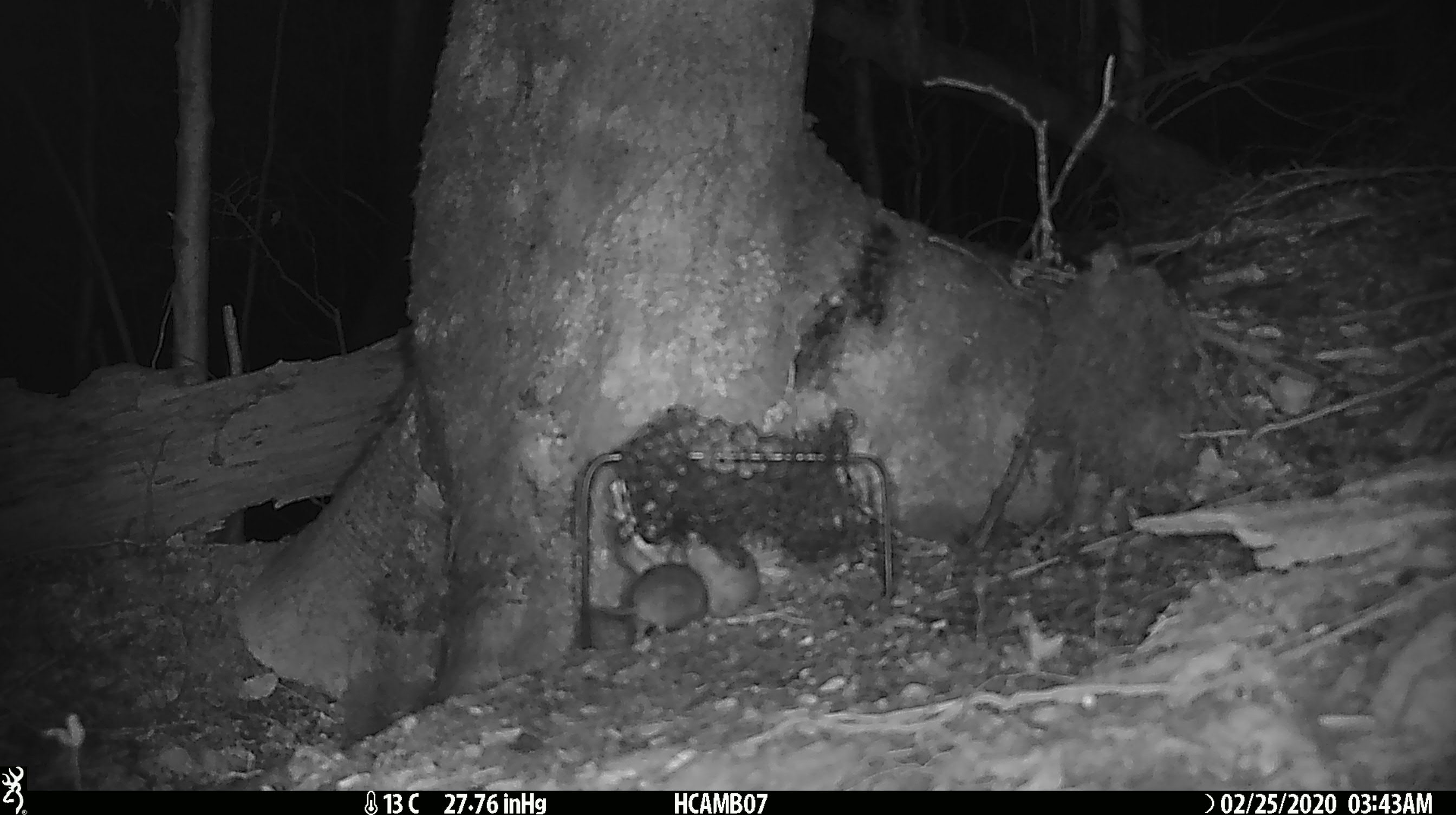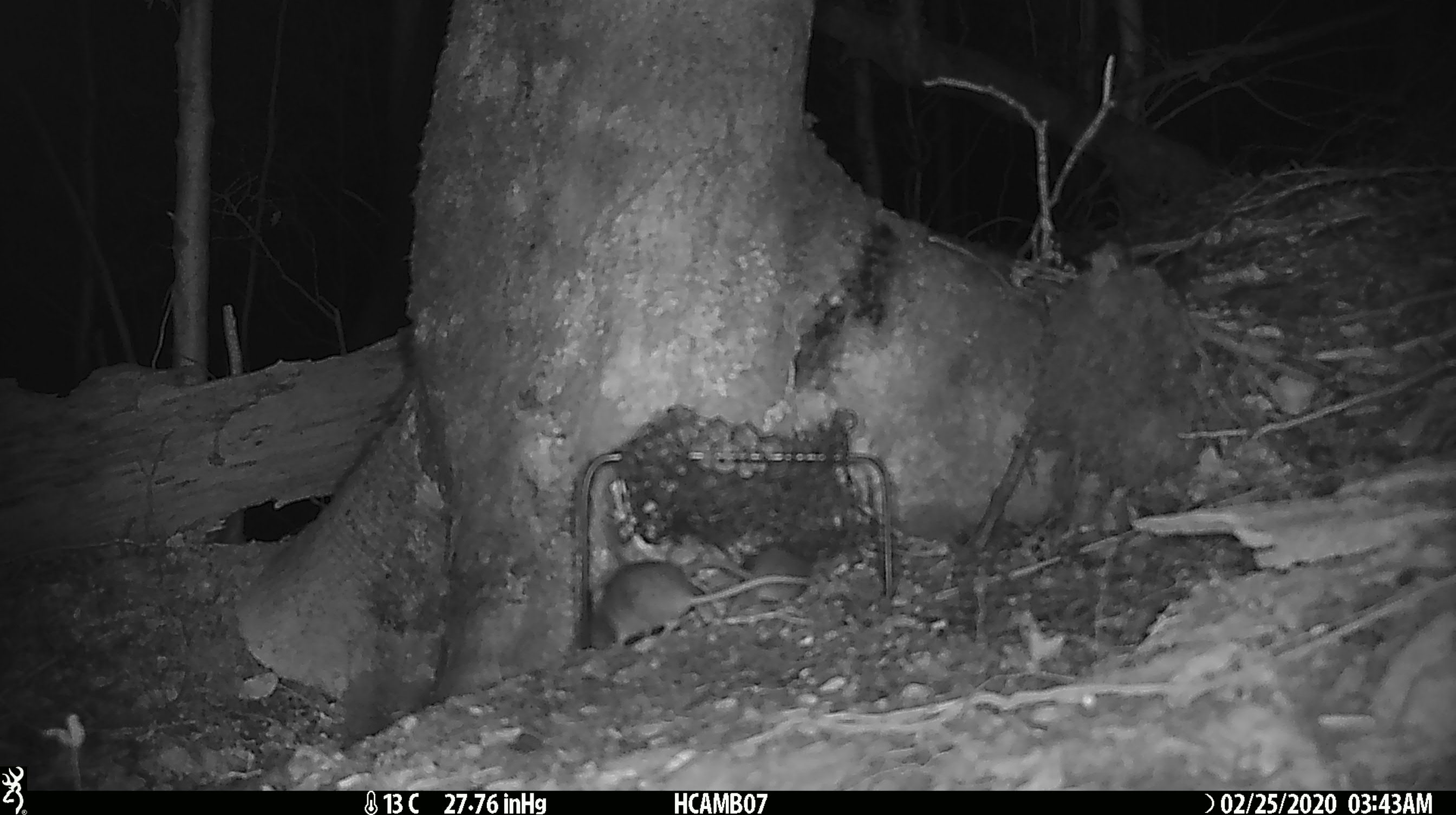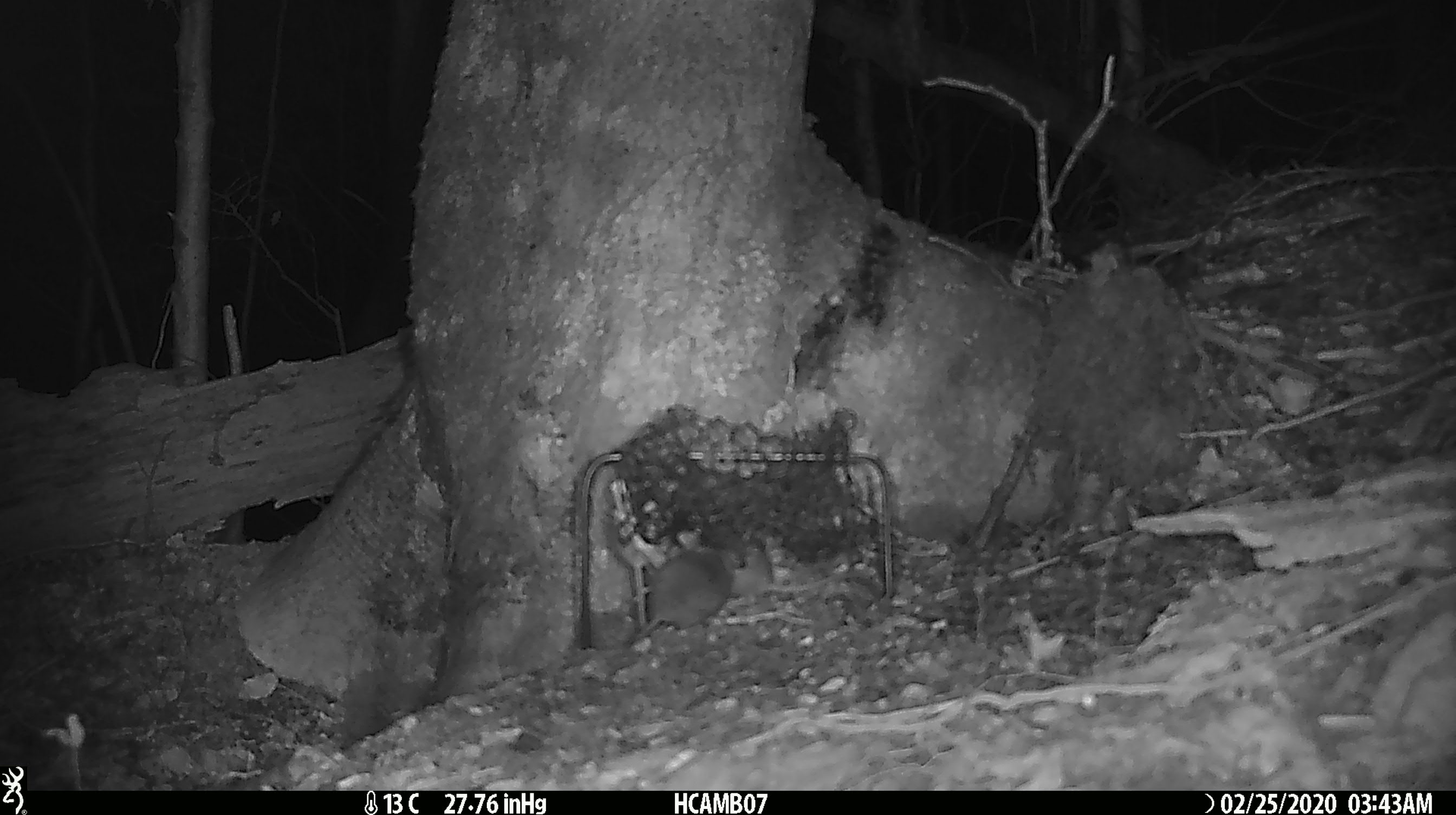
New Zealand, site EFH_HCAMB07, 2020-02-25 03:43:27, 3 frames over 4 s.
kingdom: Animalia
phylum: Chordata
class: Mammalia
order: Rodentia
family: Muridae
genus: Mus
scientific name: Mus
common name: mouse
Mouse (Mus).